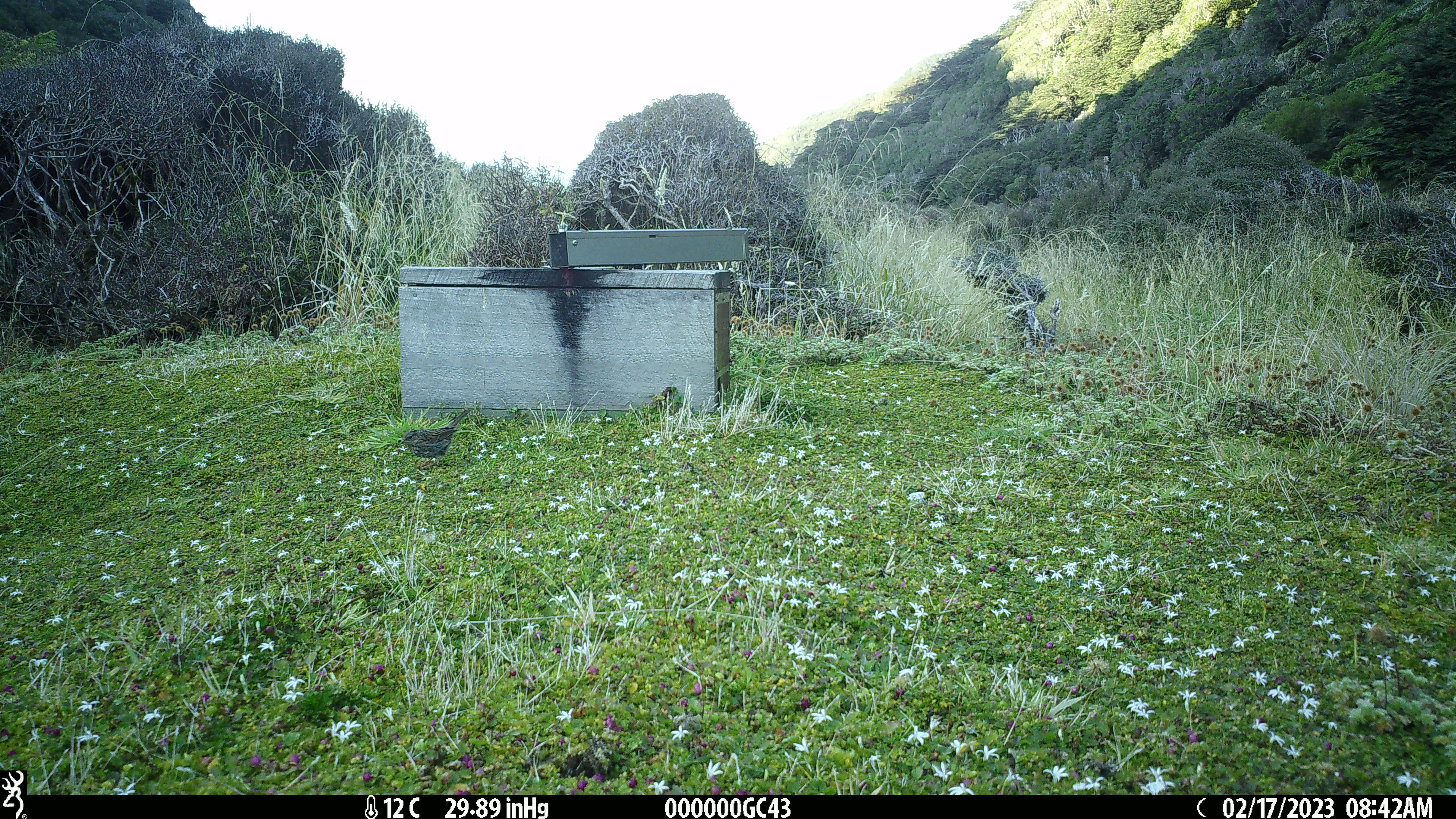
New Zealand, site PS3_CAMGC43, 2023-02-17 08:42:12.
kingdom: Animalia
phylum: Chordata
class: Aves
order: Passeriformes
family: Prunellidae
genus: Prunella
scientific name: Prunella modularis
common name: dunnock